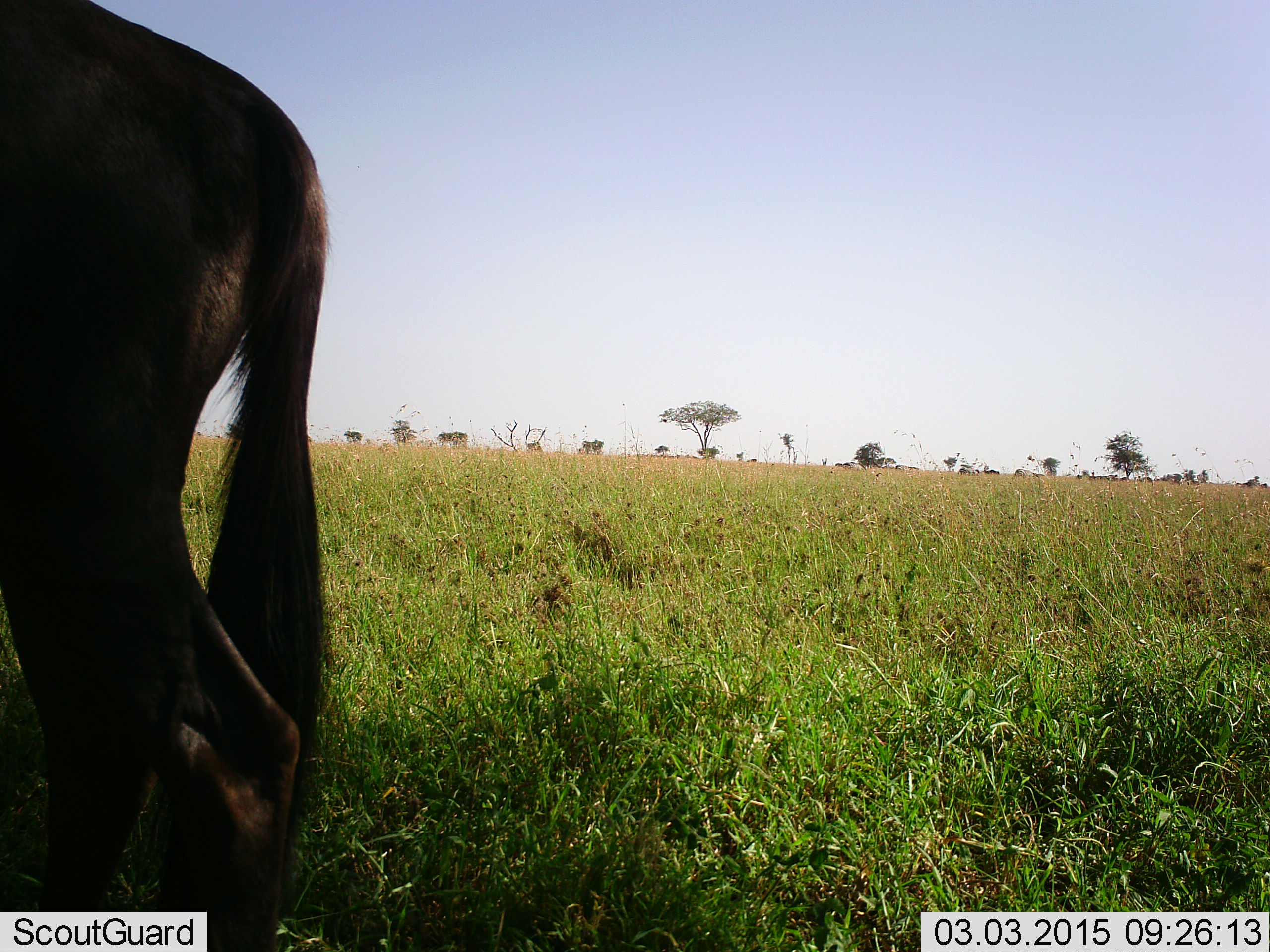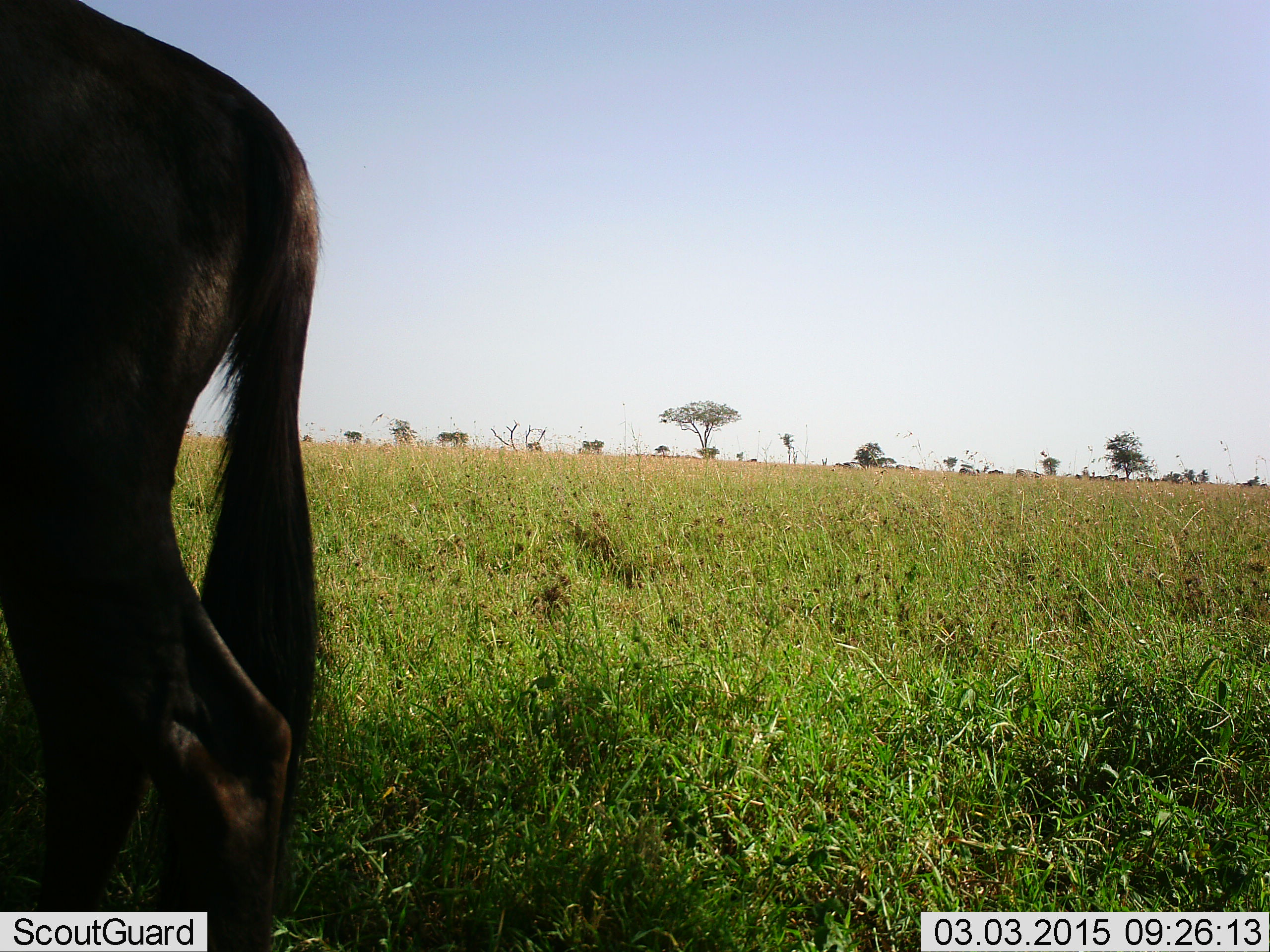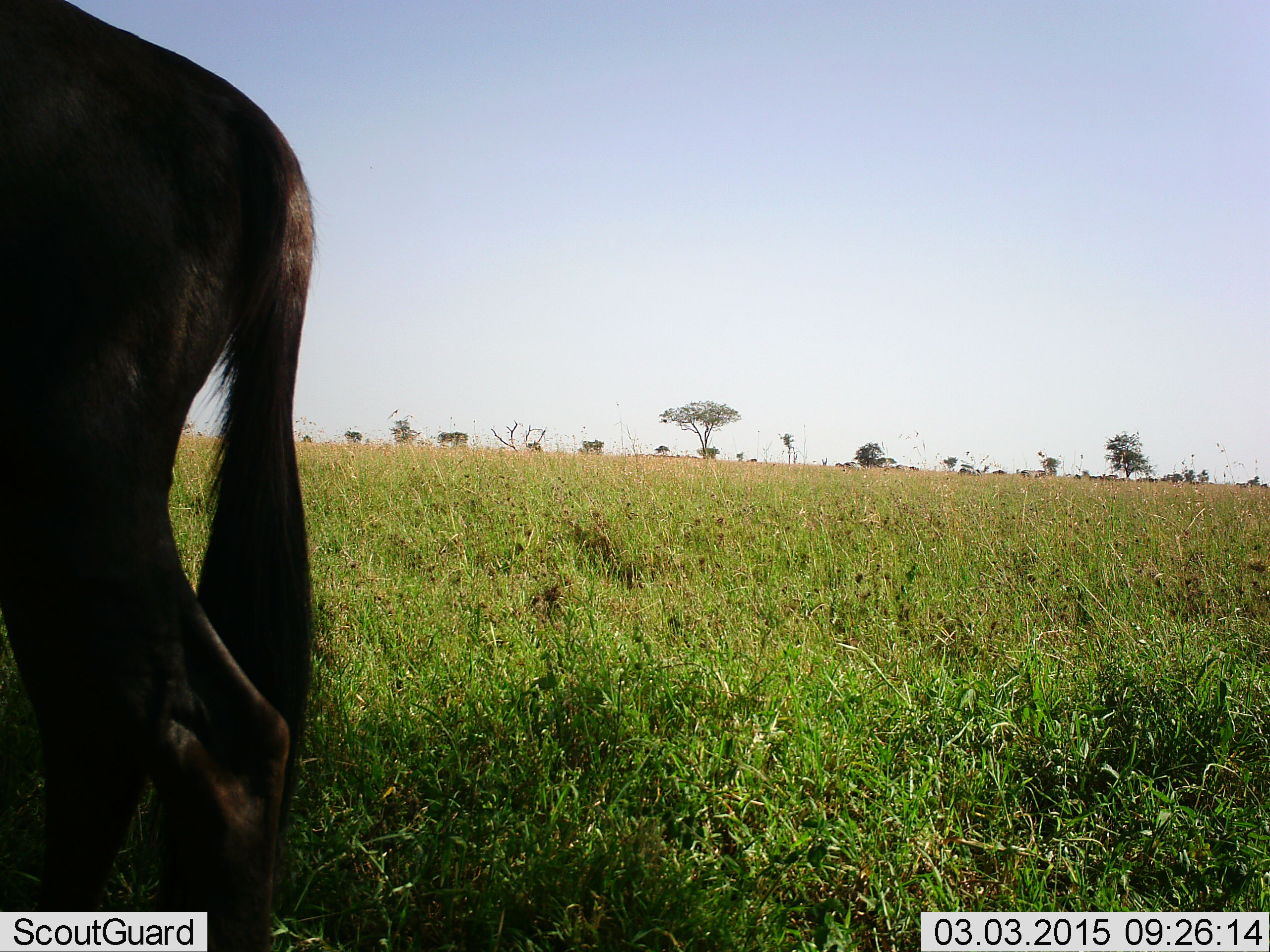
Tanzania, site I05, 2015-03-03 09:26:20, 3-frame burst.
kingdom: Animalia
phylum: Chordata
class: Mammalia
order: Artiodactyla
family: Bovidae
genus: Connochaetes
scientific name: Connochaetes taurinus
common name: blue wildebeest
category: wildebeest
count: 1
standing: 100%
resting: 0%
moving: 0%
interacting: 0%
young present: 0%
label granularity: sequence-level